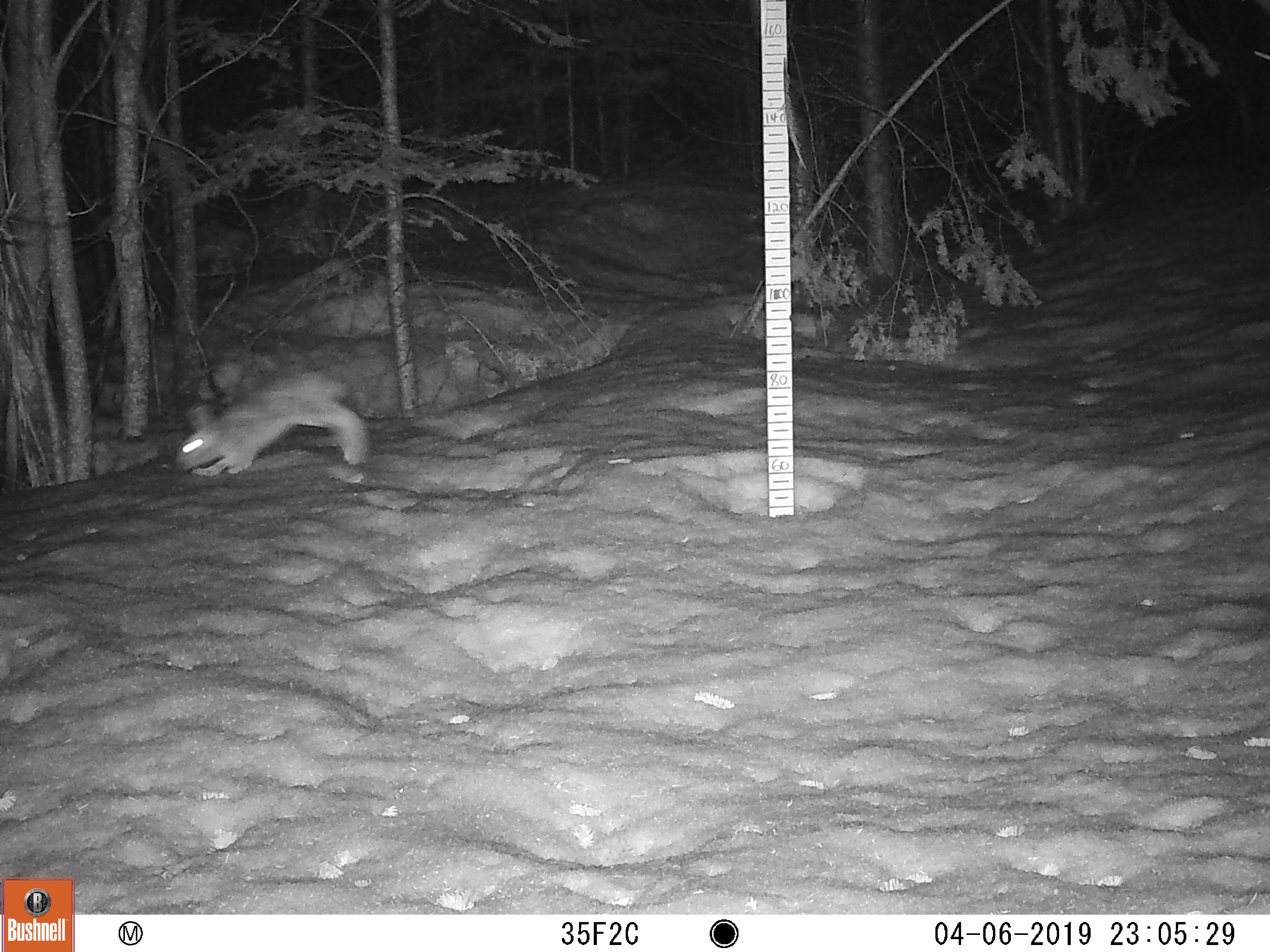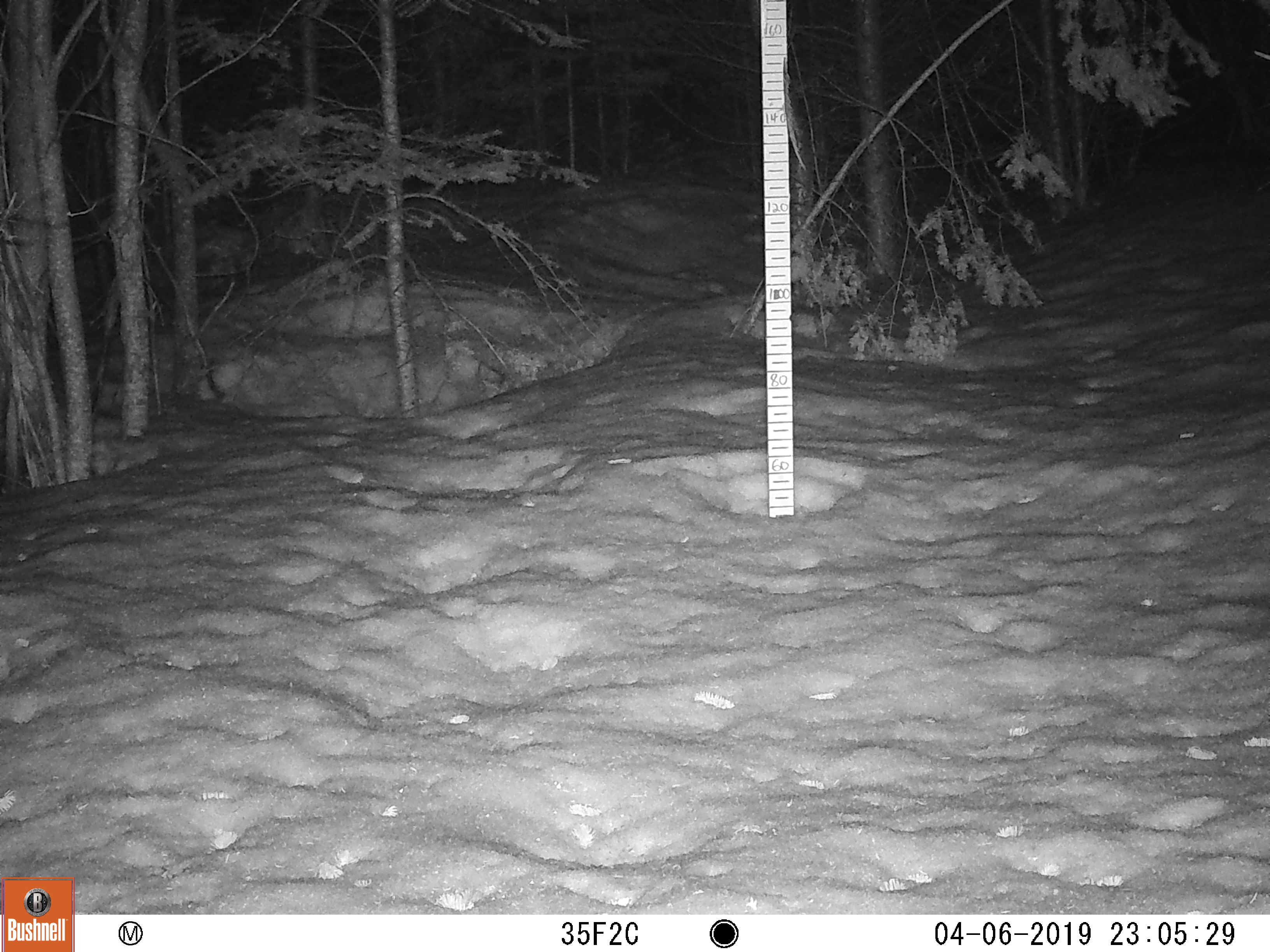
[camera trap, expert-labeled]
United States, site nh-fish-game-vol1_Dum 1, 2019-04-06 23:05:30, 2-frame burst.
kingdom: Animalia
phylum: Chordata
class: Mammalia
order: Lagomorpha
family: Leporidae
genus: Lepus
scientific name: Lepus americanus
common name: snowshoe hare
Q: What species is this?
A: Snowshoe hare (Lepus americanus).